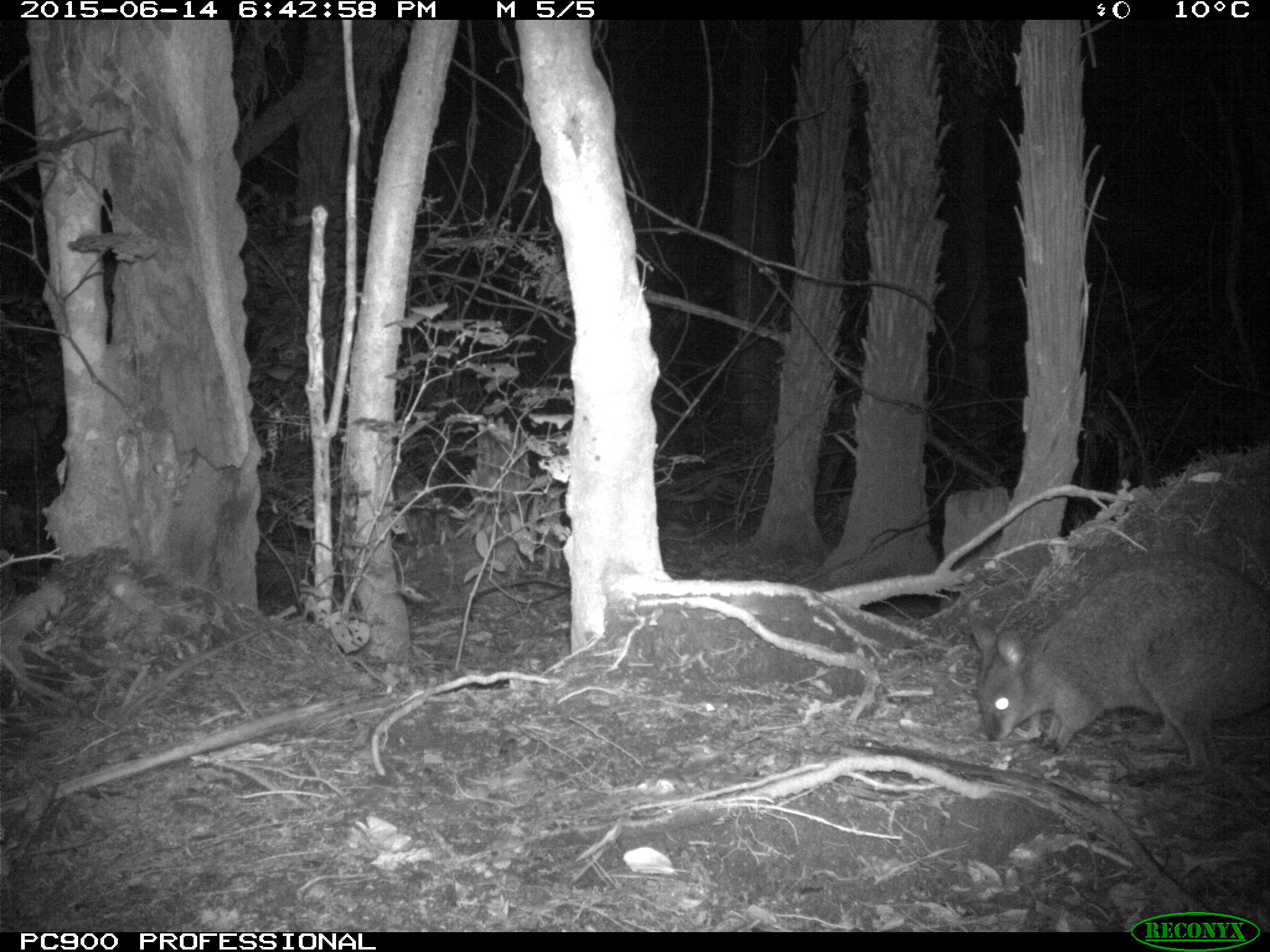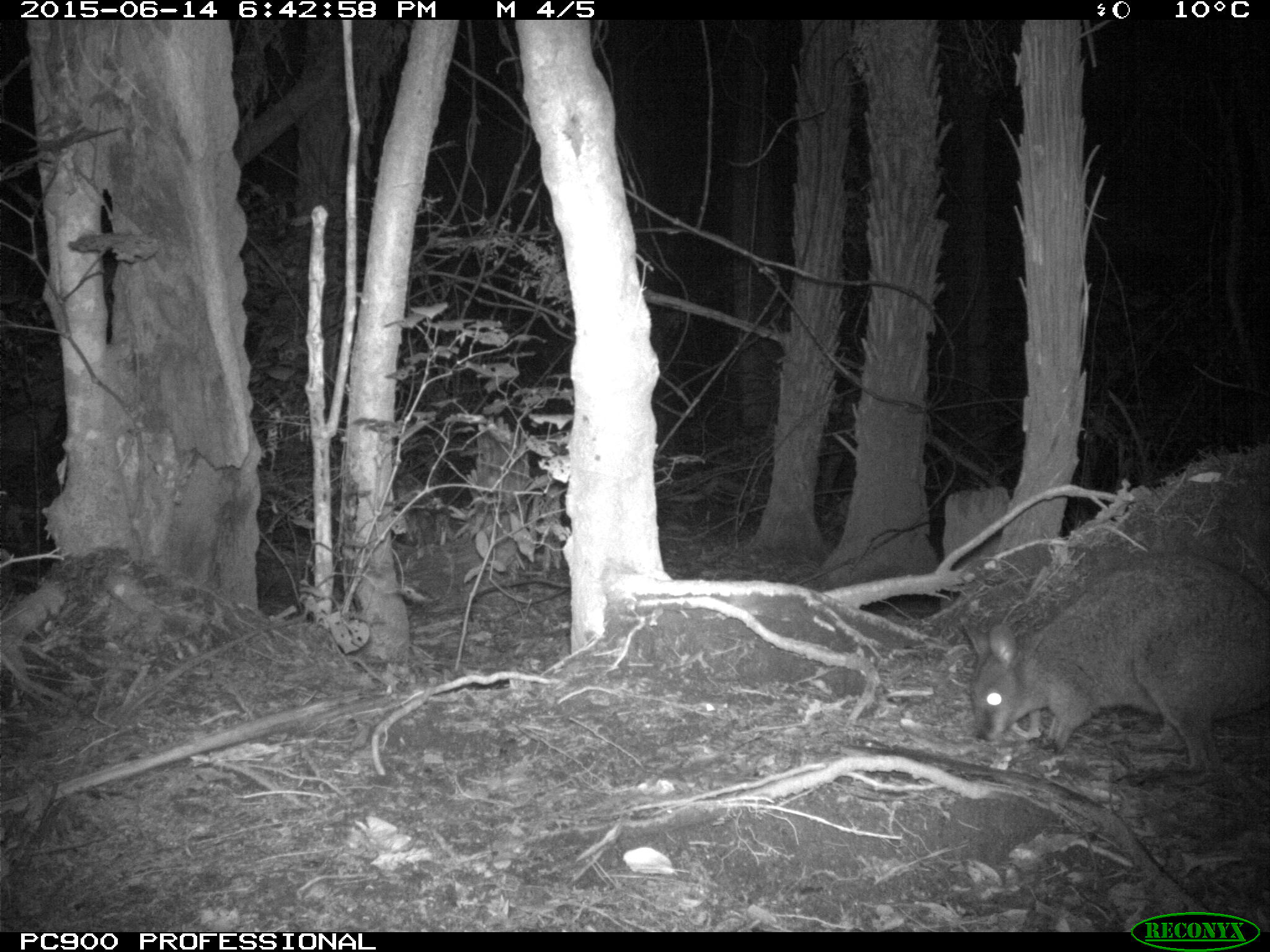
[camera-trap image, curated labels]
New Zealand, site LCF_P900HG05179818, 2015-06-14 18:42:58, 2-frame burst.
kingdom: Animalia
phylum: Chordata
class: Mammalia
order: Diprotodontia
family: Macropodidae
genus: Notamacropus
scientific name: Notamacropus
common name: wallaby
Wallaby (Notamacropus).